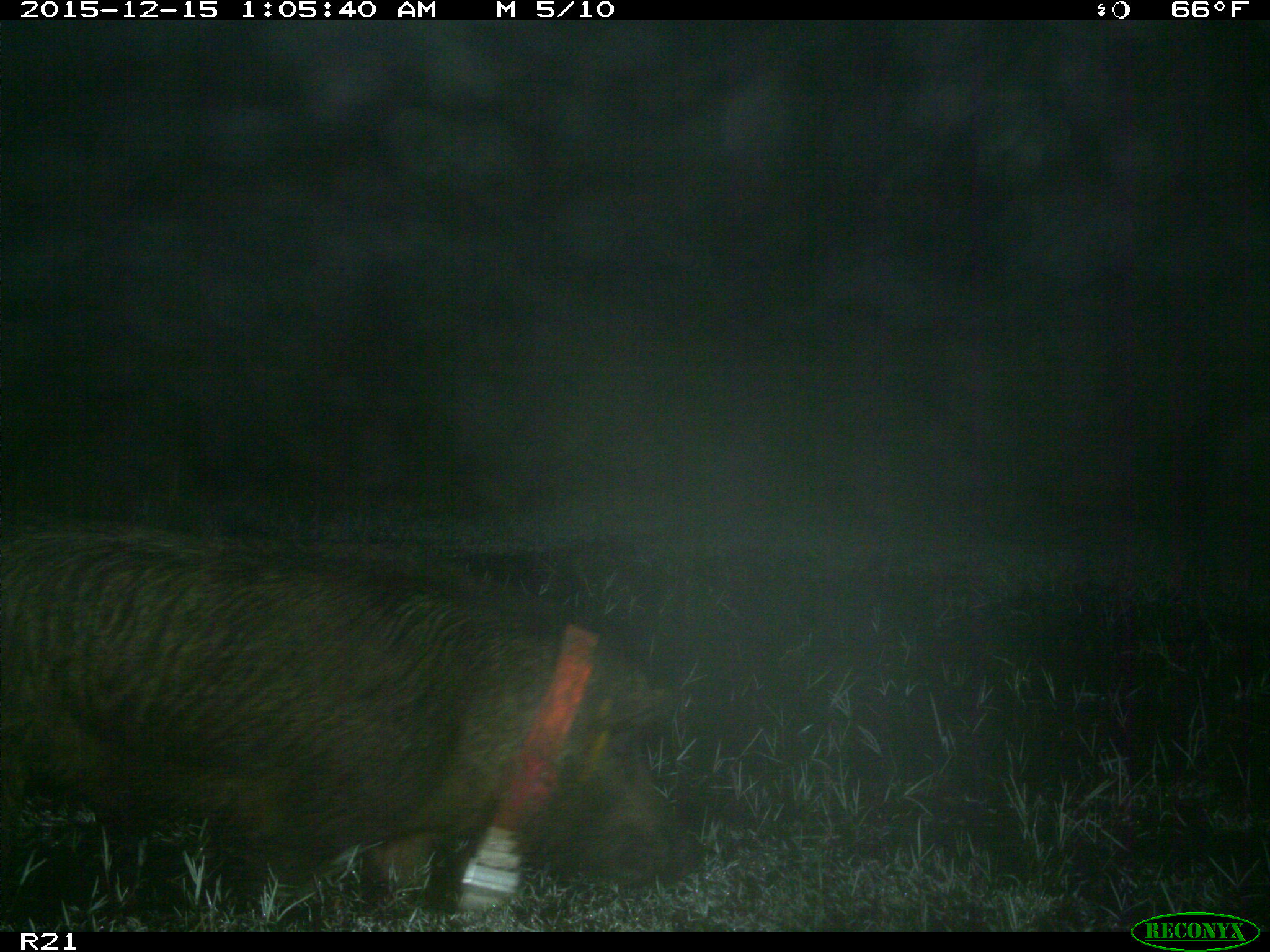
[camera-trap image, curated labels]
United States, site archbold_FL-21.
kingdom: Animalia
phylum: Chordata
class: Mammalia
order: Artiodactyla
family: Suidae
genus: Sus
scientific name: Sus scrofa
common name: wild boar